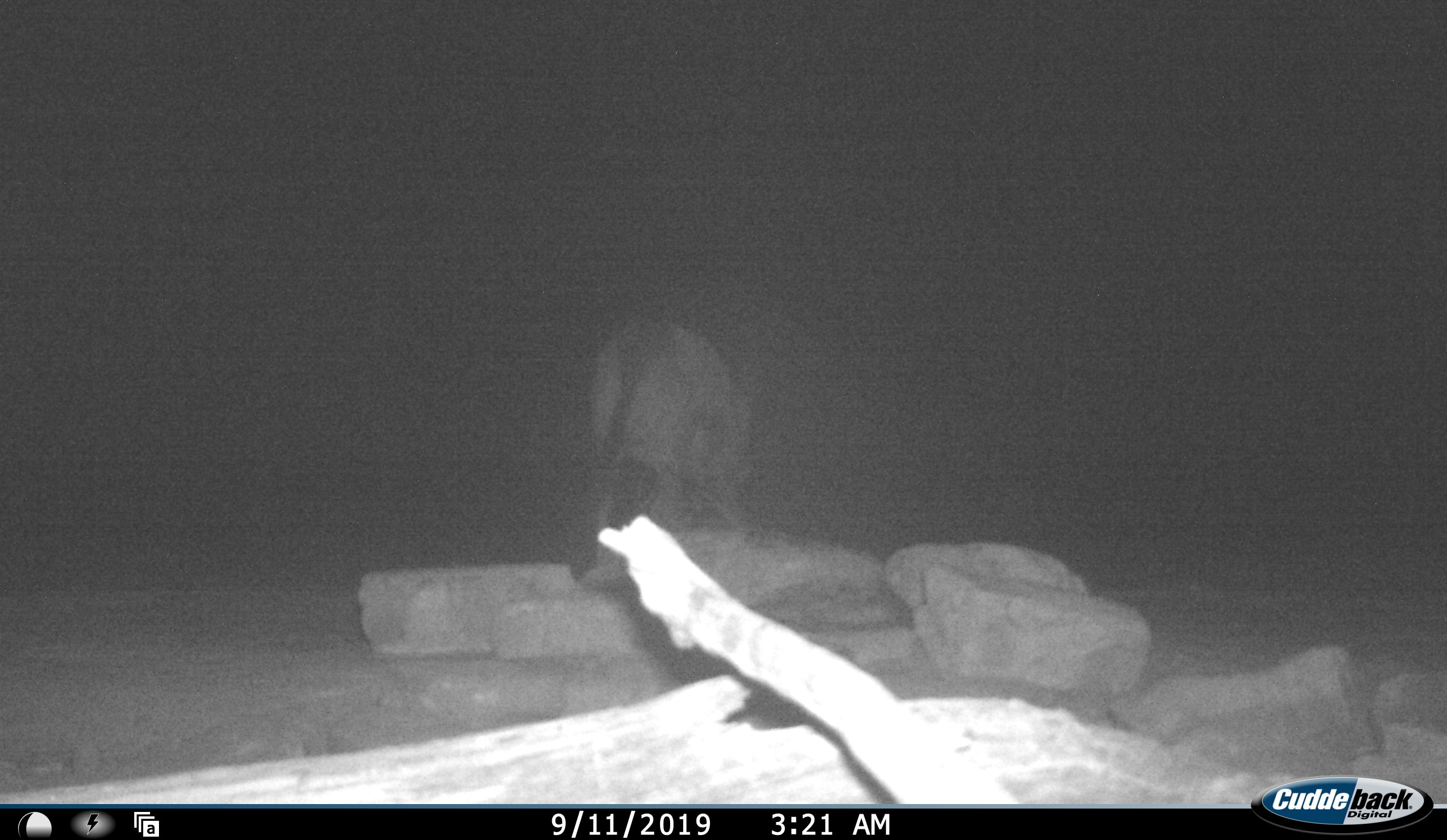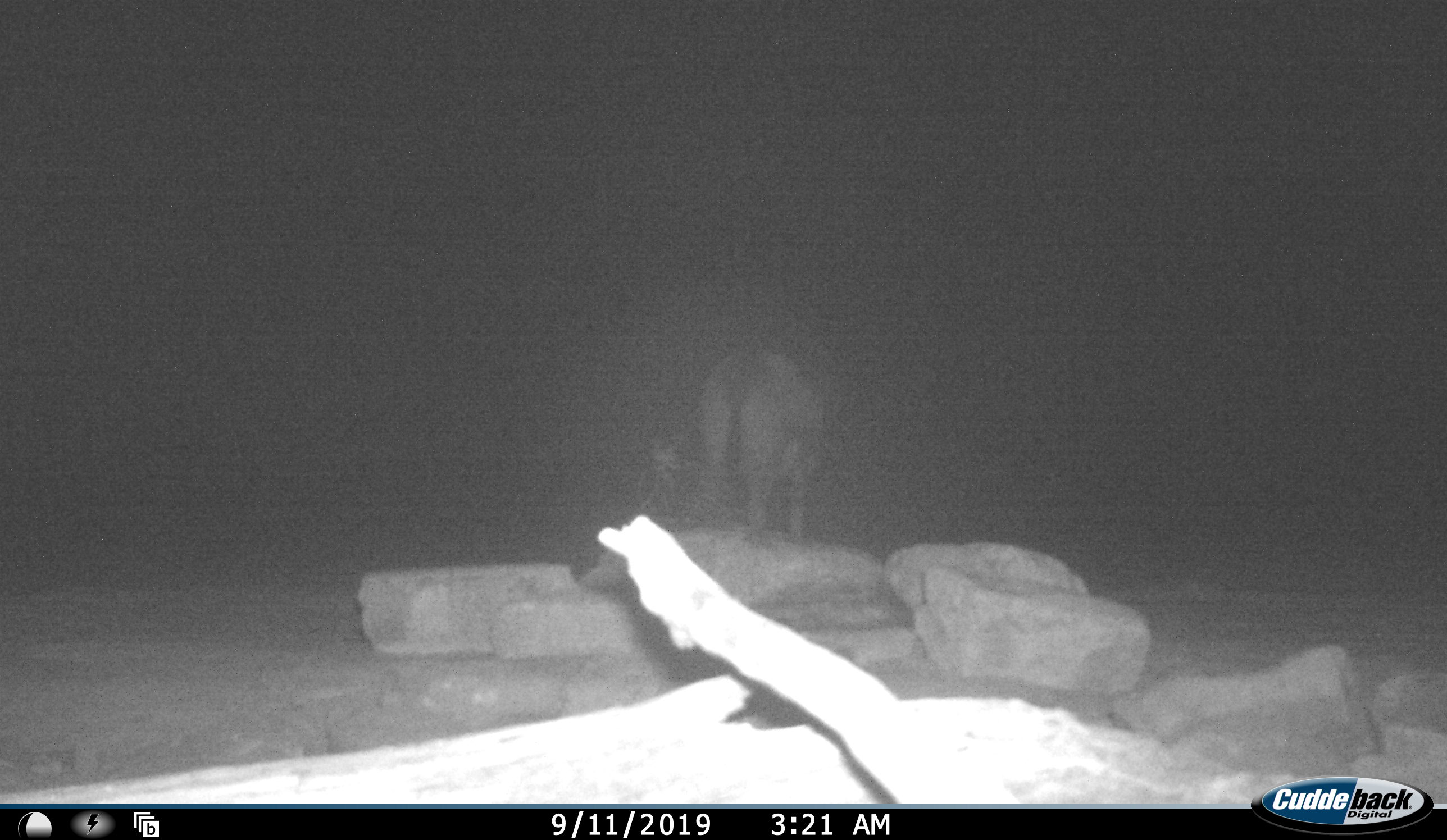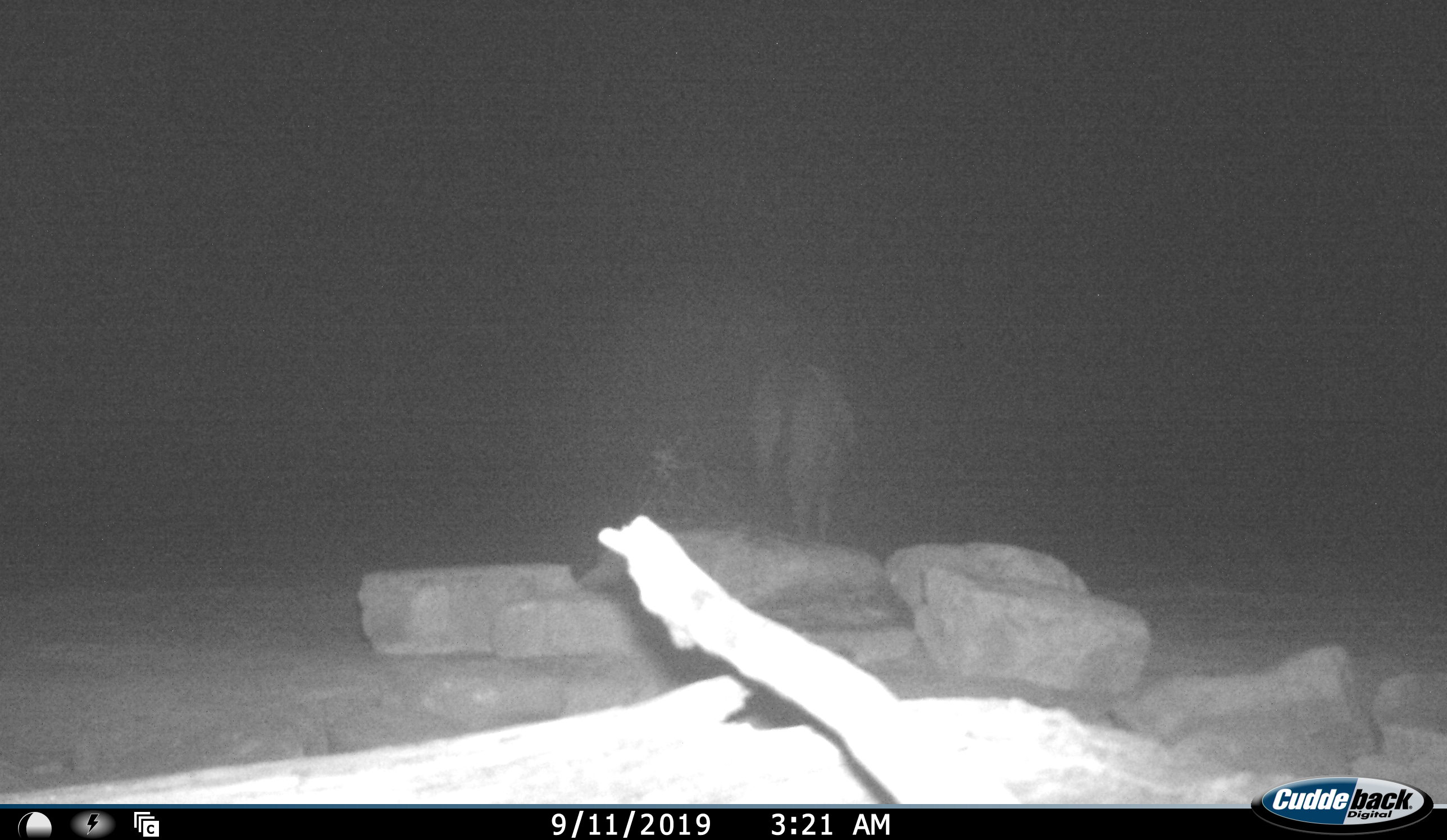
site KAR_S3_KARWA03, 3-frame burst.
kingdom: Animalia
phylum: Chordata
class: Mammalia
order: Artiodactyla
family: Bovidae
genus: Oryx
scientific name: Oryx gazella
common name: gemsbok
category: oryx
Oryx (gemsbok) (Oryx gazella), count 1. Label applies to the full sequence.